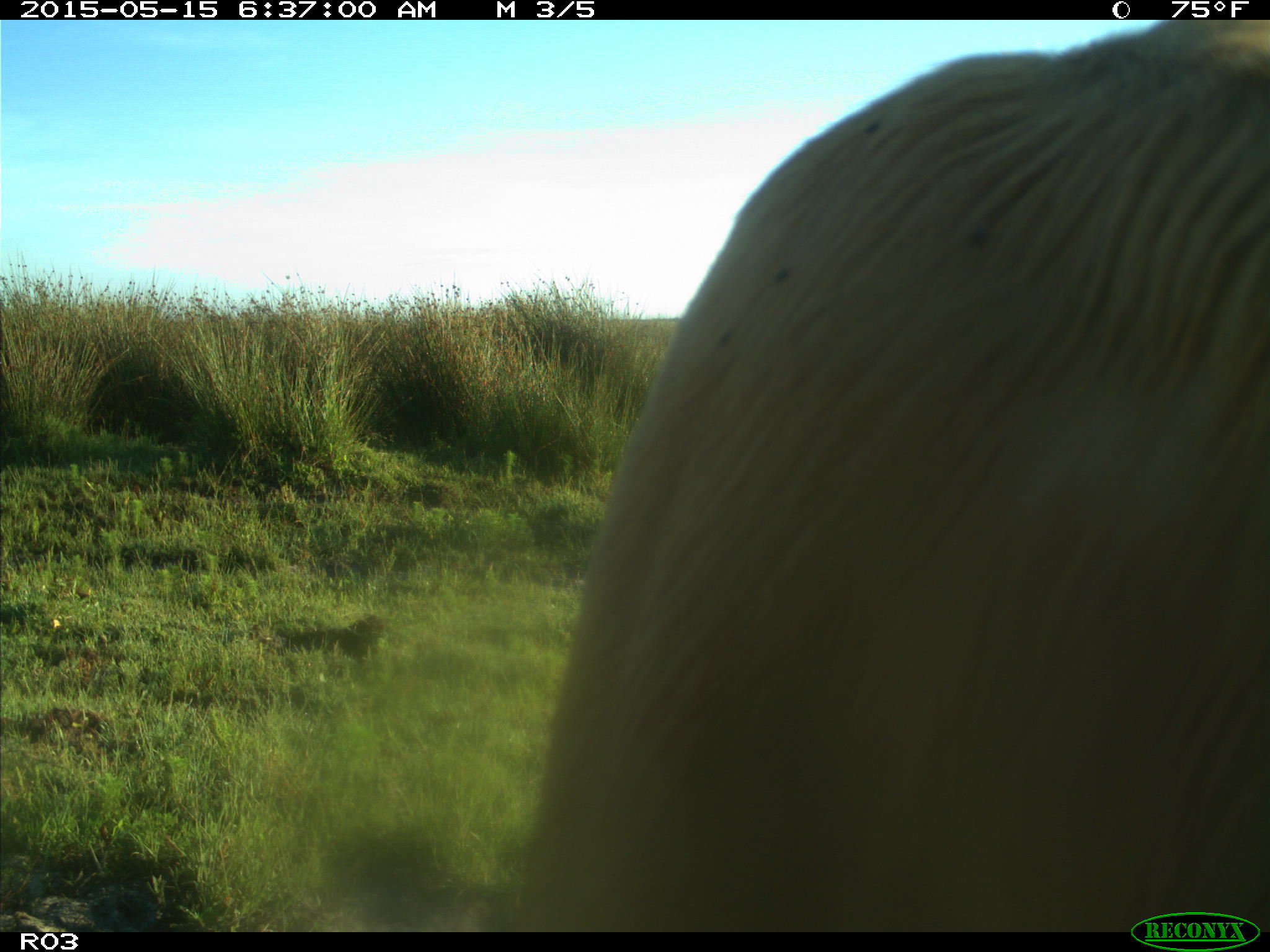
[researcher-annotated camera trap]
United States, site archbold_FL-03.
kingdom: Animalia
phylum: Chordata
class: Mammalia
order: Artiodactyla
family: Bovidae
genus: Bos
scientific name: Bos taurus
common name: domestic cow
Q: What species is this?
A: Bos taurus (domestic cow).